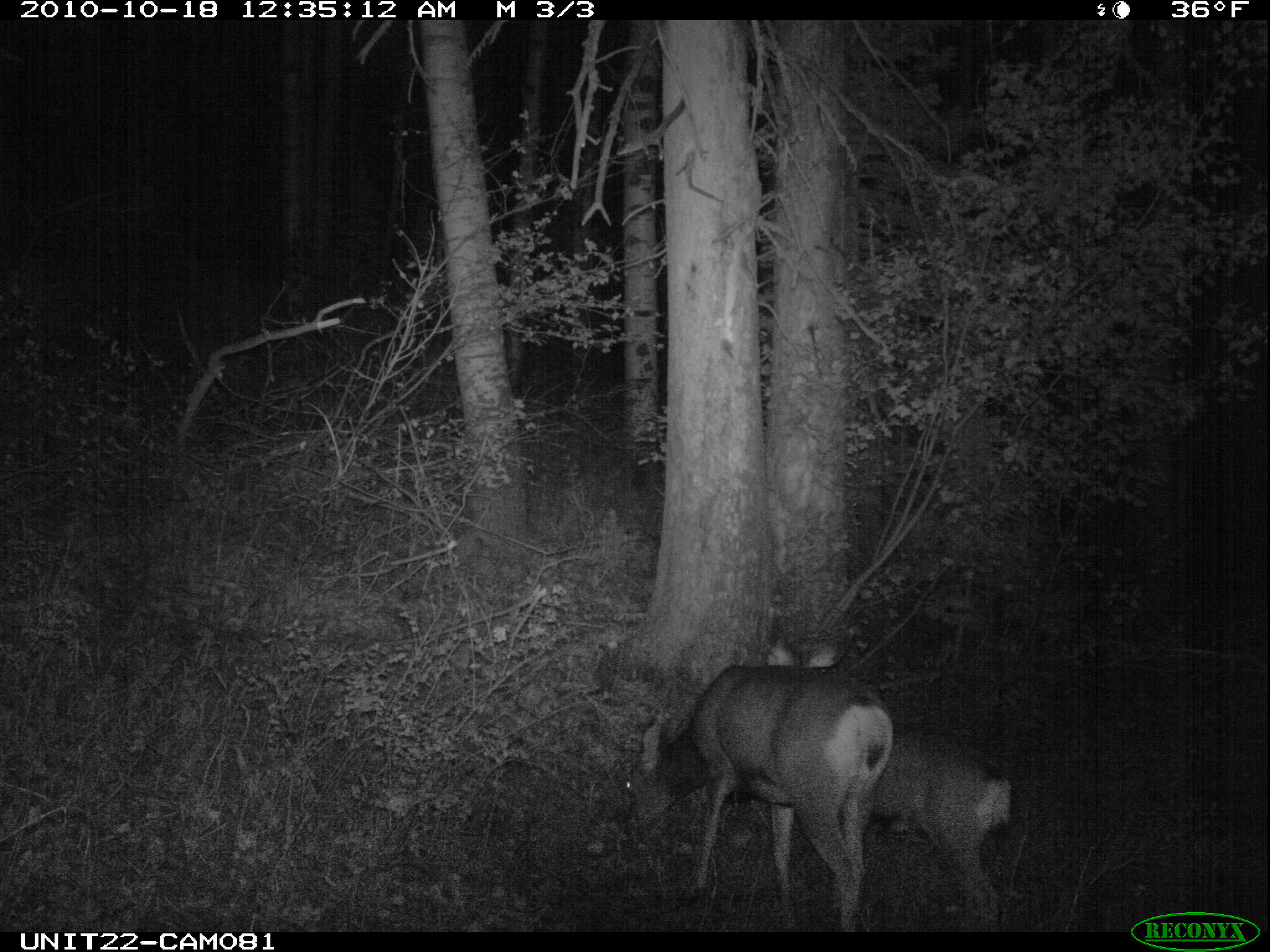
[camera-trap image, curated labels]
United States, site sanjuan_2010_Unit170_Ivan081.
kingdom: Animalia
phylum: Chordata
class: Mammalia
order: Artiodactyla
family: Cervidae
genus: Odocoileus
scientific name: Odocoileus hemionus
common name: mule deer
Odocoileus hemionus (mule deer).